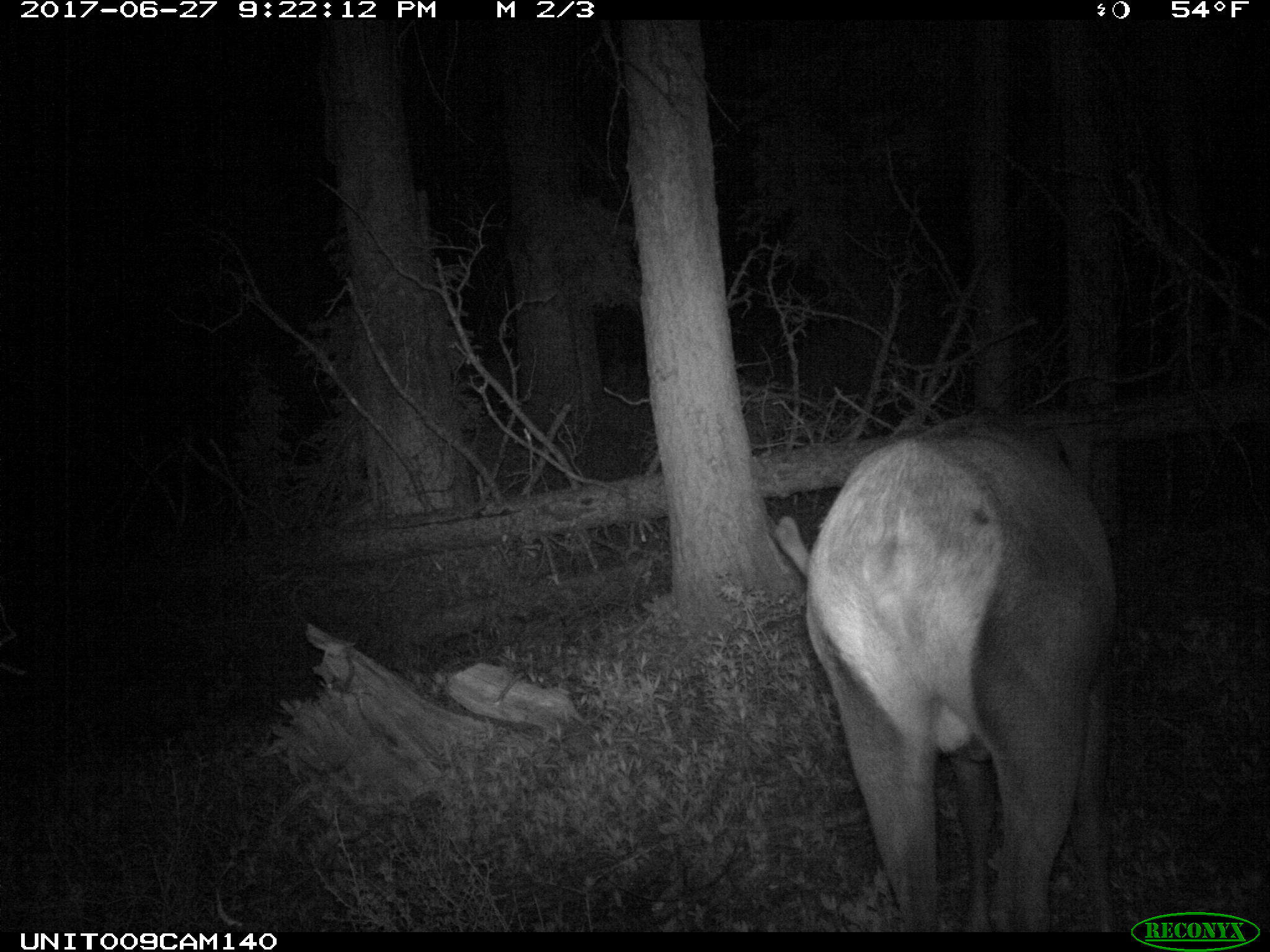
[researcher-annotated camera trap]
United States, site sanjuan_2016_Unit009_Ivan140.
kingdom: Animalia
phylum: Chordata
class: Mammalia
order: Artiodactyla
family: Cervidae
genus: Cervus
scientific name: Cervus elaphus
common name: red deer